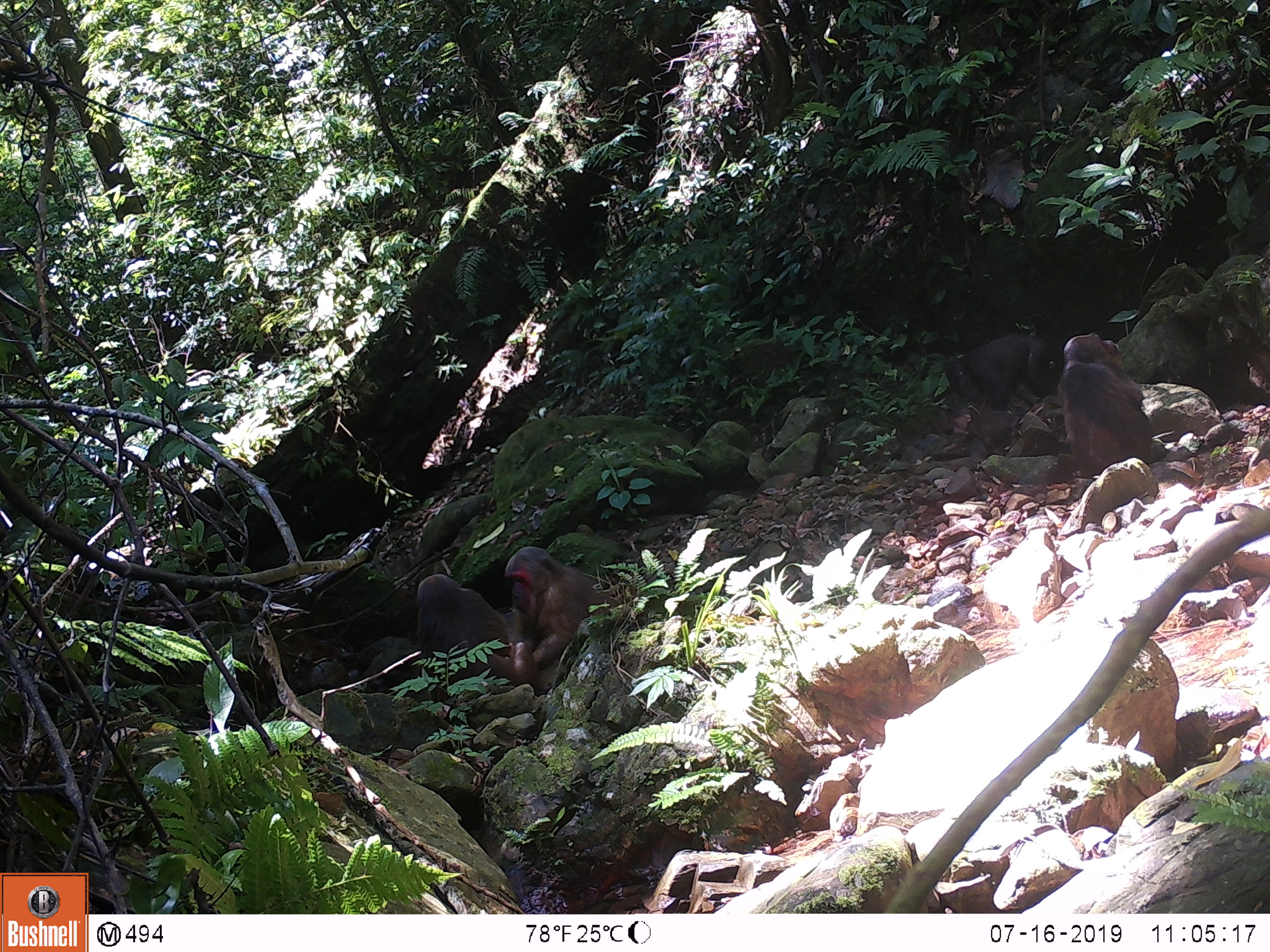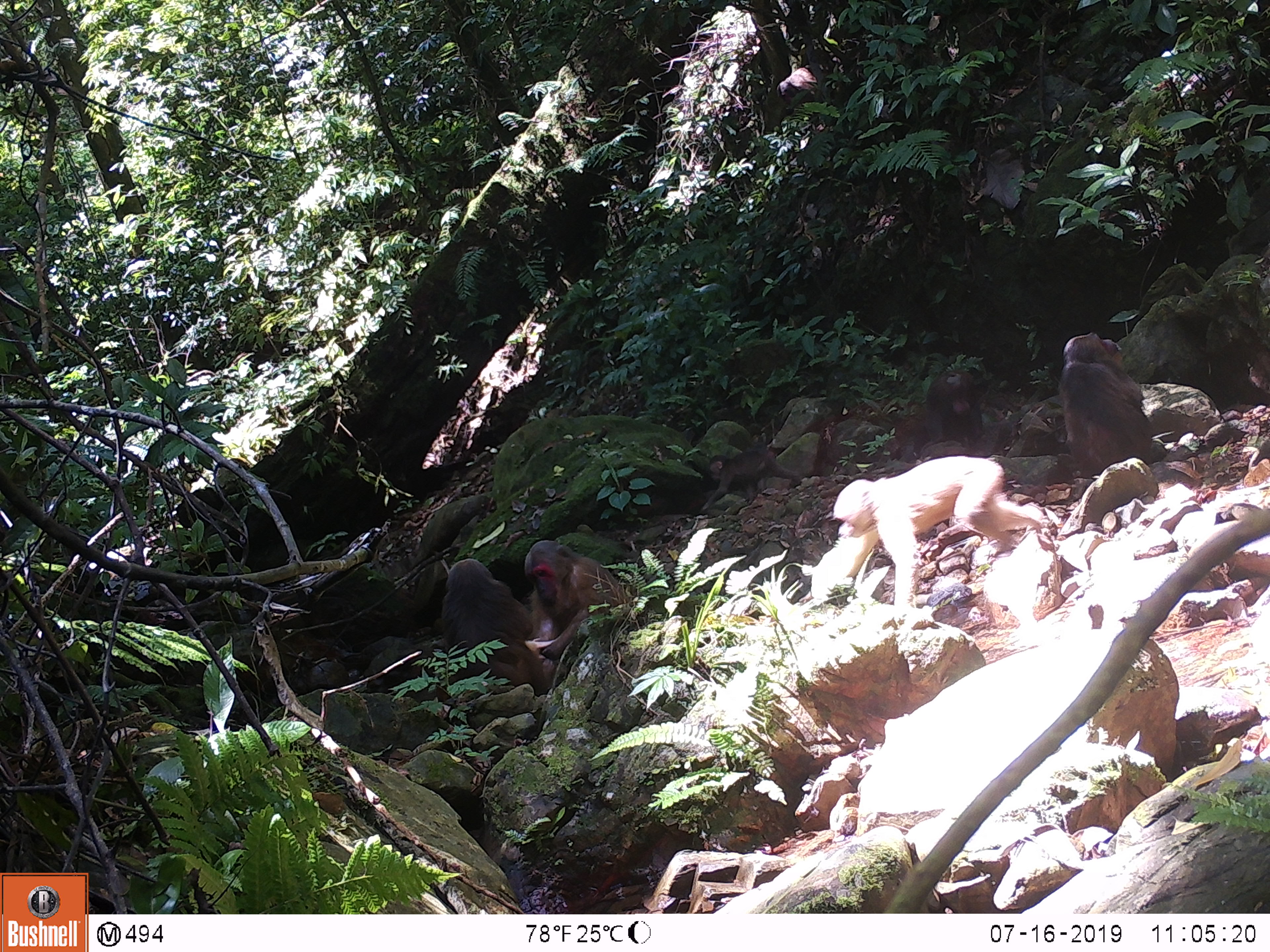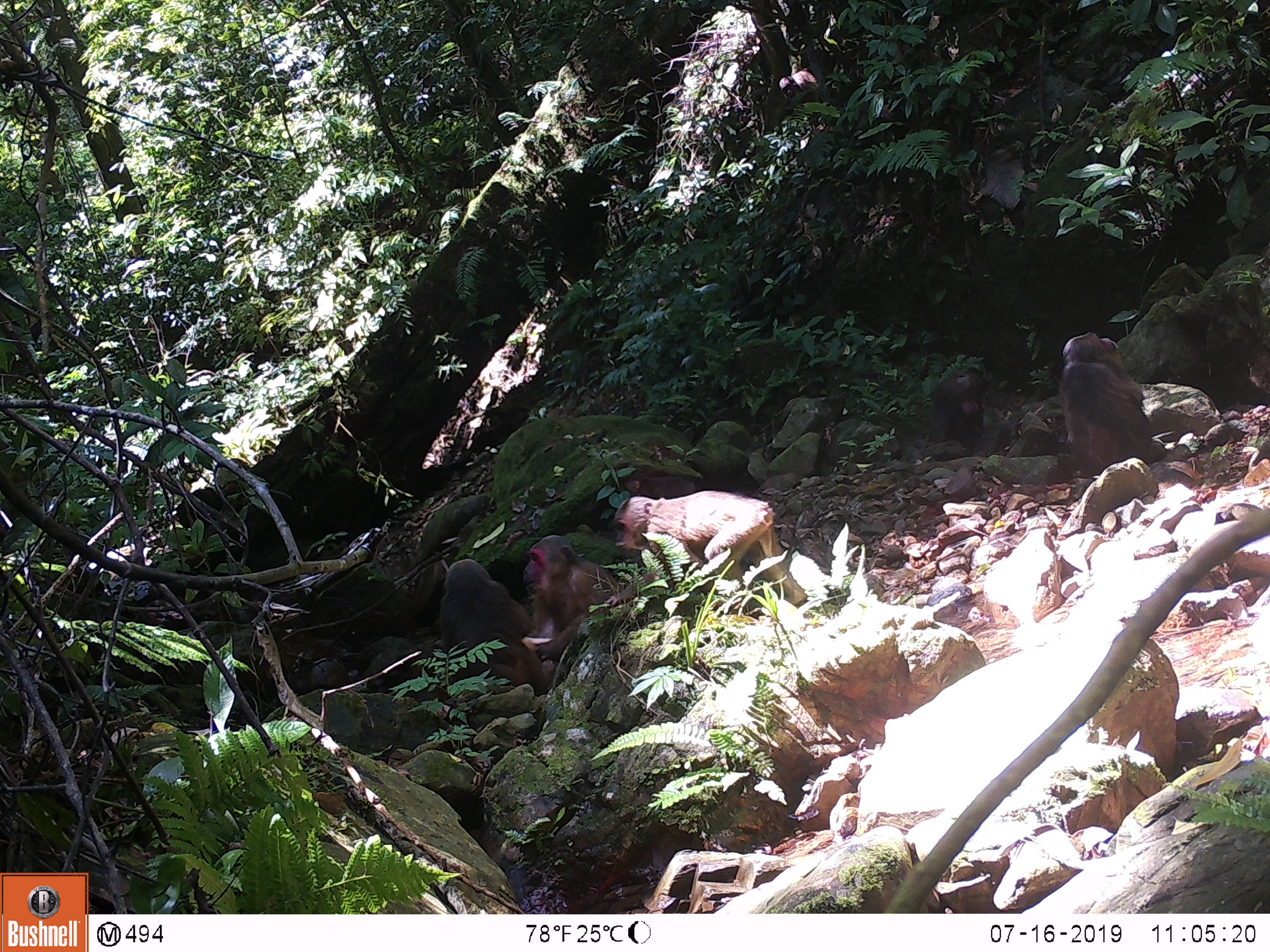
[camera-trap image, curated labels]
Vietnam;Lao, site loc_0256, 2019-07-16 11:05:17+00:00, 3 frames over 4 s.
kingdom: Animalia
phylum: Chordata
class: Mammalia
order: Primates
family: Cercopithecidae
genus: Macaca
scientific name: Macaca arctoides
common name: stump-tailed macaque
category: stump tailed macaque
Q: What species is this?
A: Stump tailed macaque (stump-tailed macaque) (Macaca arctoides).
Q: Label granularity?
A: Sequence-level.